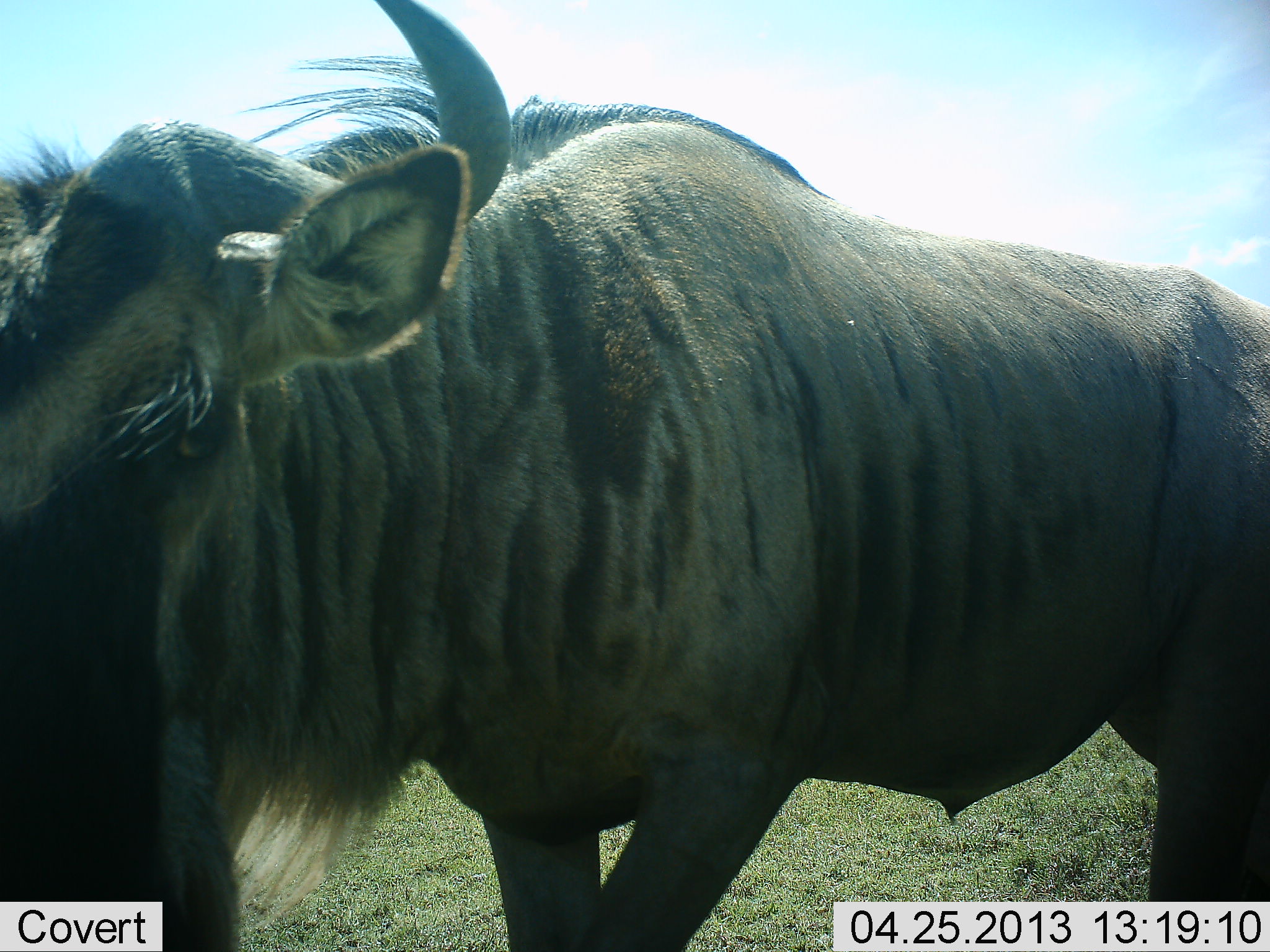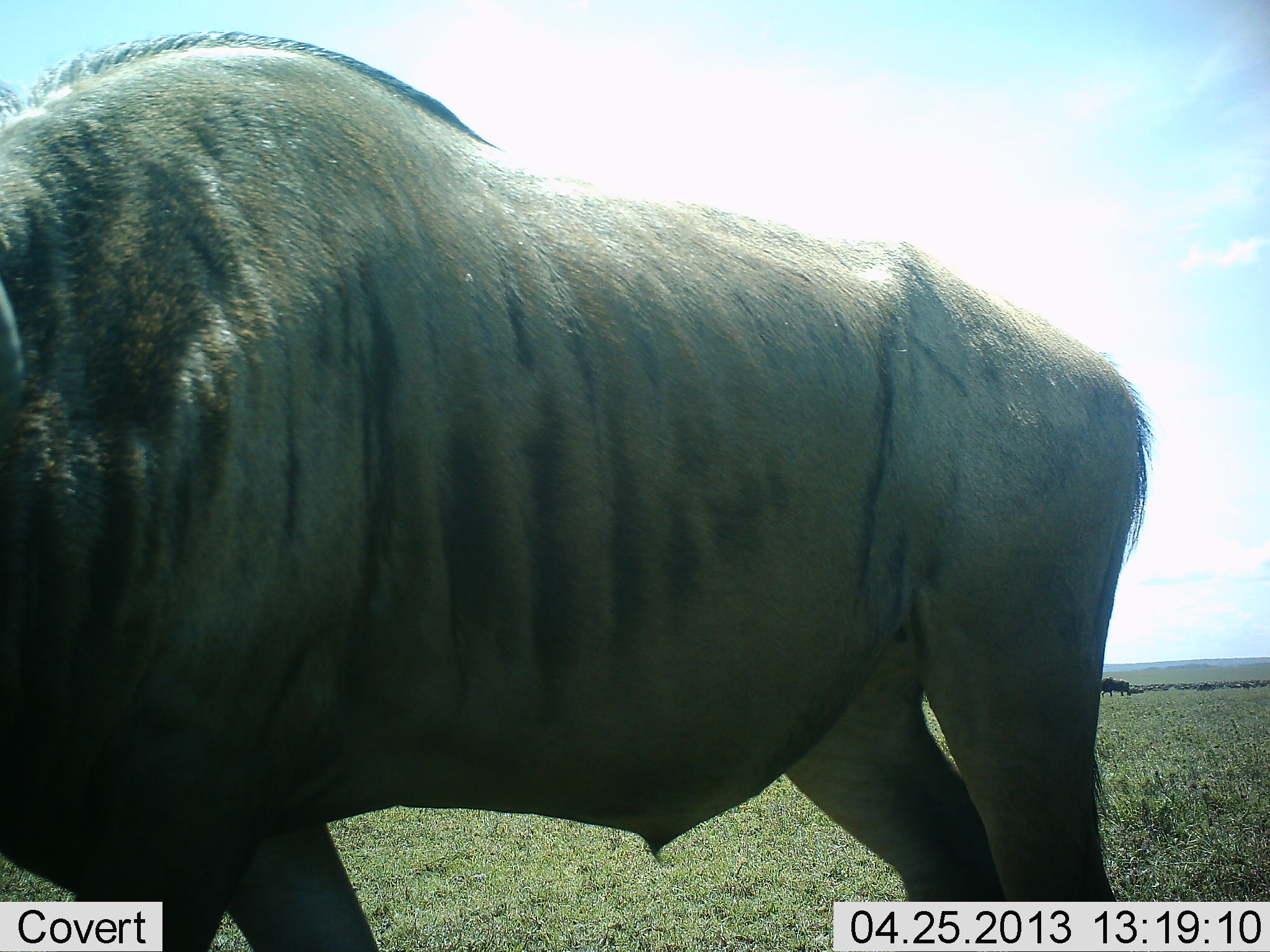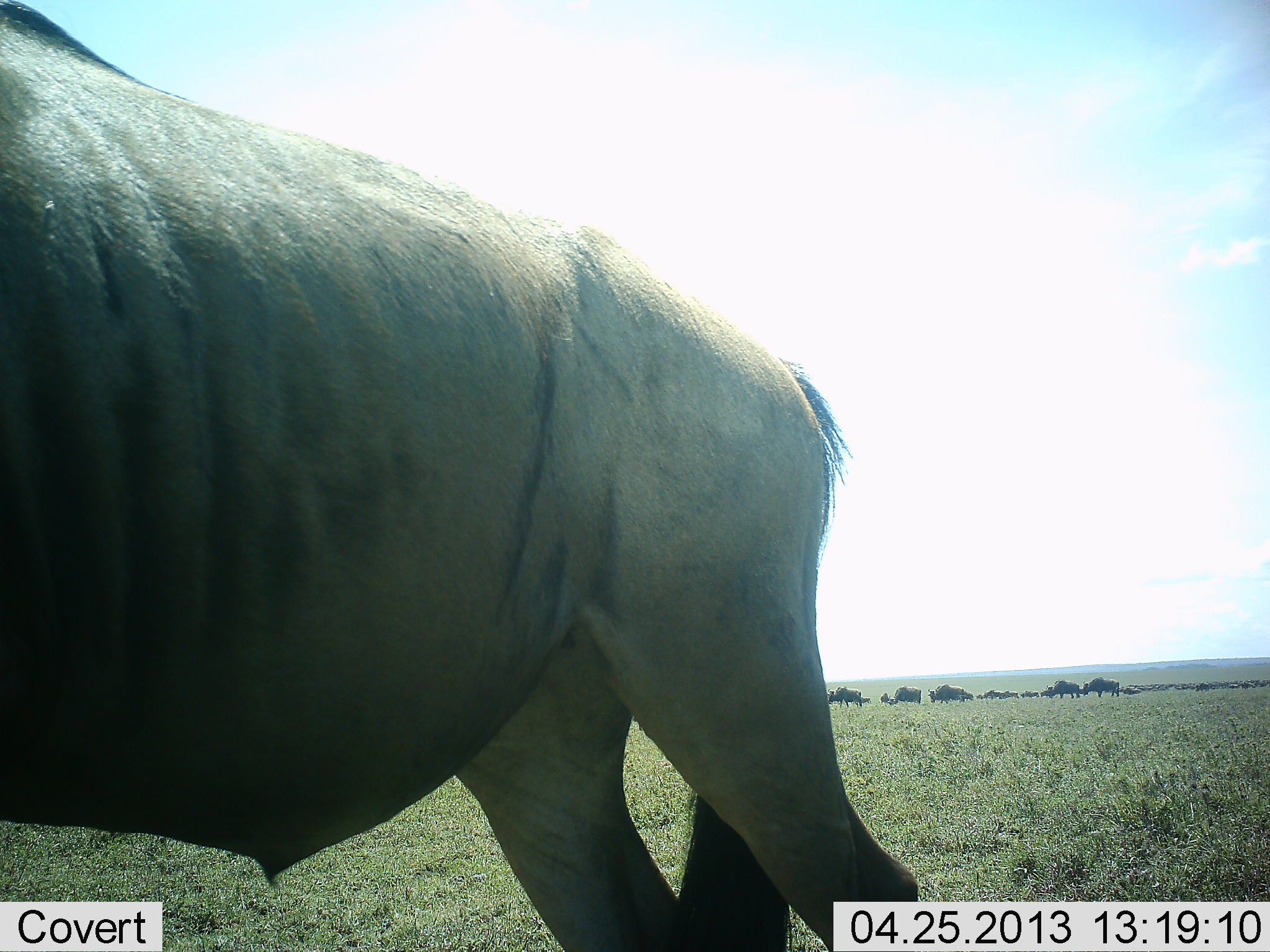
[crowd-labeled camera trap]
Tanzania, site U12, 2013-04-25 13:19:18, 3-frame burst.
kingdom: Animalia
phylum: Chordata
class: Mammalia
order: Artiodactyla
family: Bovidae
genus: Connochaetes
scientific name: Connochaetes taurinus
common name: blue wildebeest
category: wildebeest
Wildebeest (blue wildebeest) (Connochaetes taurinus), count 1. Behavior (volunteer vote fractions): standing 27%, resting 0%, moving 77%, interacting 0%. Young present (vote fraction): 0%. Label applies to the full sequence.